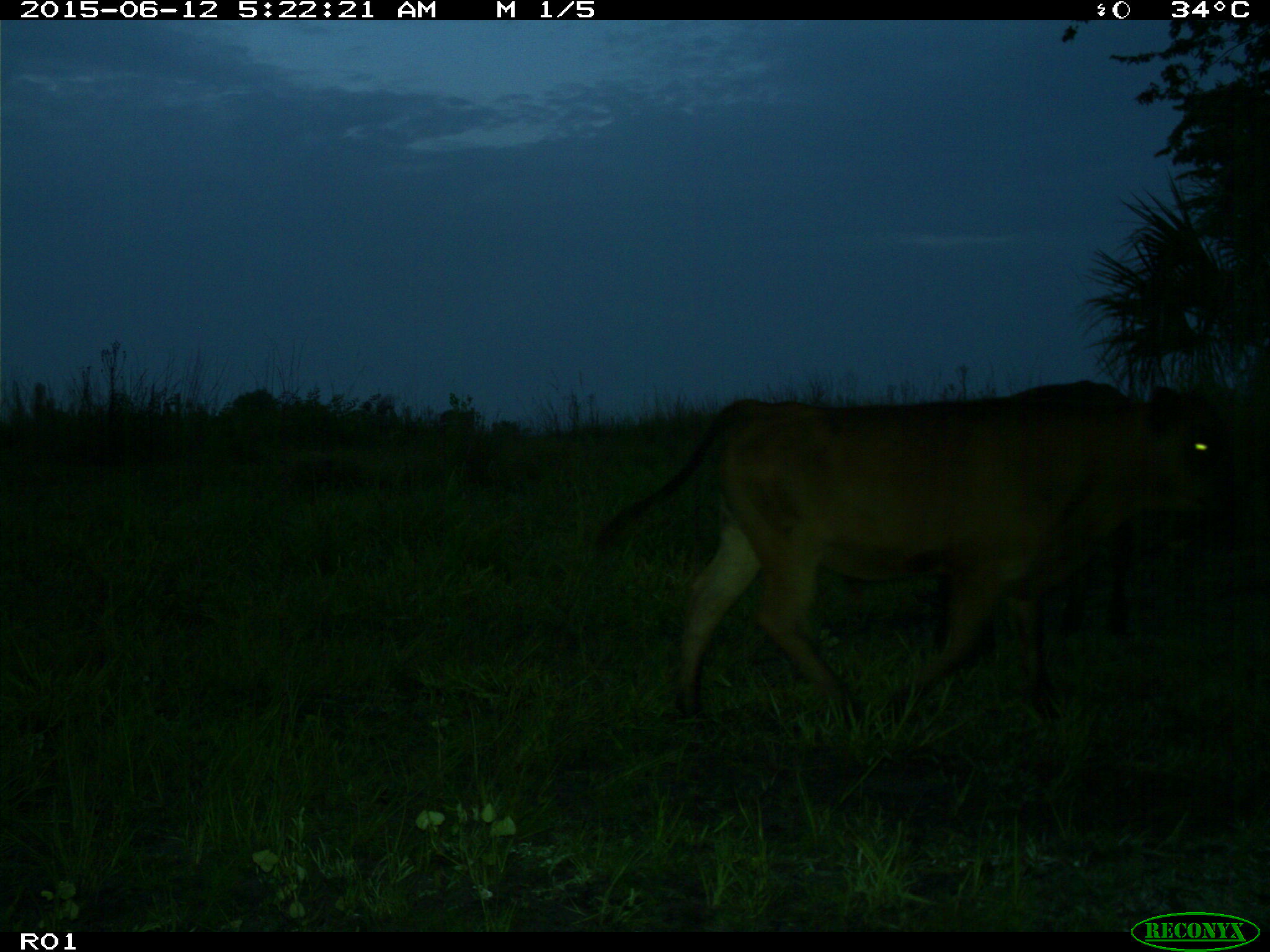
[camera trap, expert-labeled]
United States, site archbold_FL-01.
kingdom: Animalia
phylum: Chordata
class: Mammalia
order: Artiodactyla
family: Bovidae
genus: Bos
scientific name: Bos taurus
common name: domestic cow